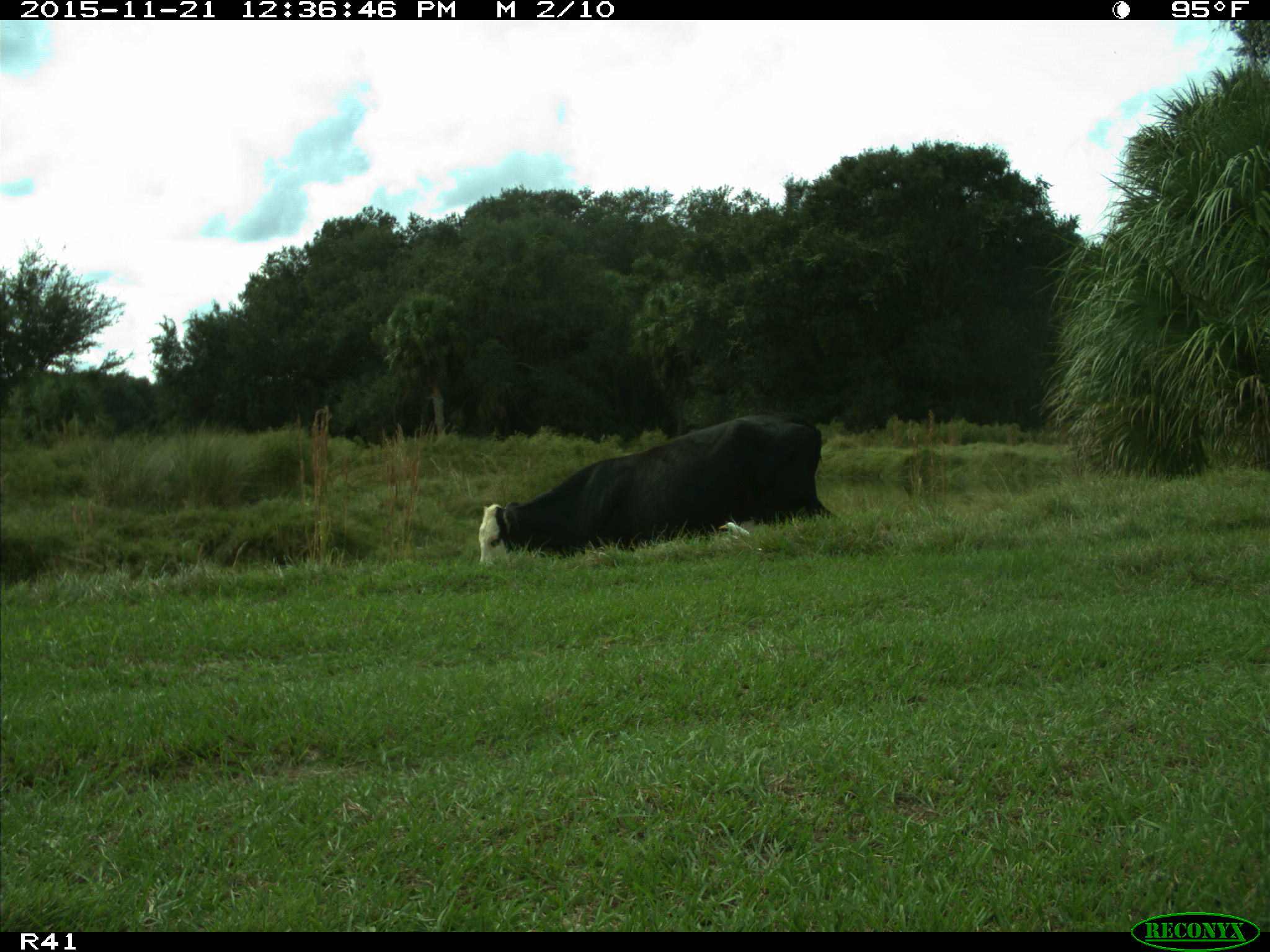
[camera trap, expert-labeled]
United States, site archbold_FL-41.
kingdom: Animalia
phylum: Chordata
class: Mammalia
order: Artiodactyla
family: Bovidae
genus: Bos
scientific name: Bos taurus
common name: domestic cow